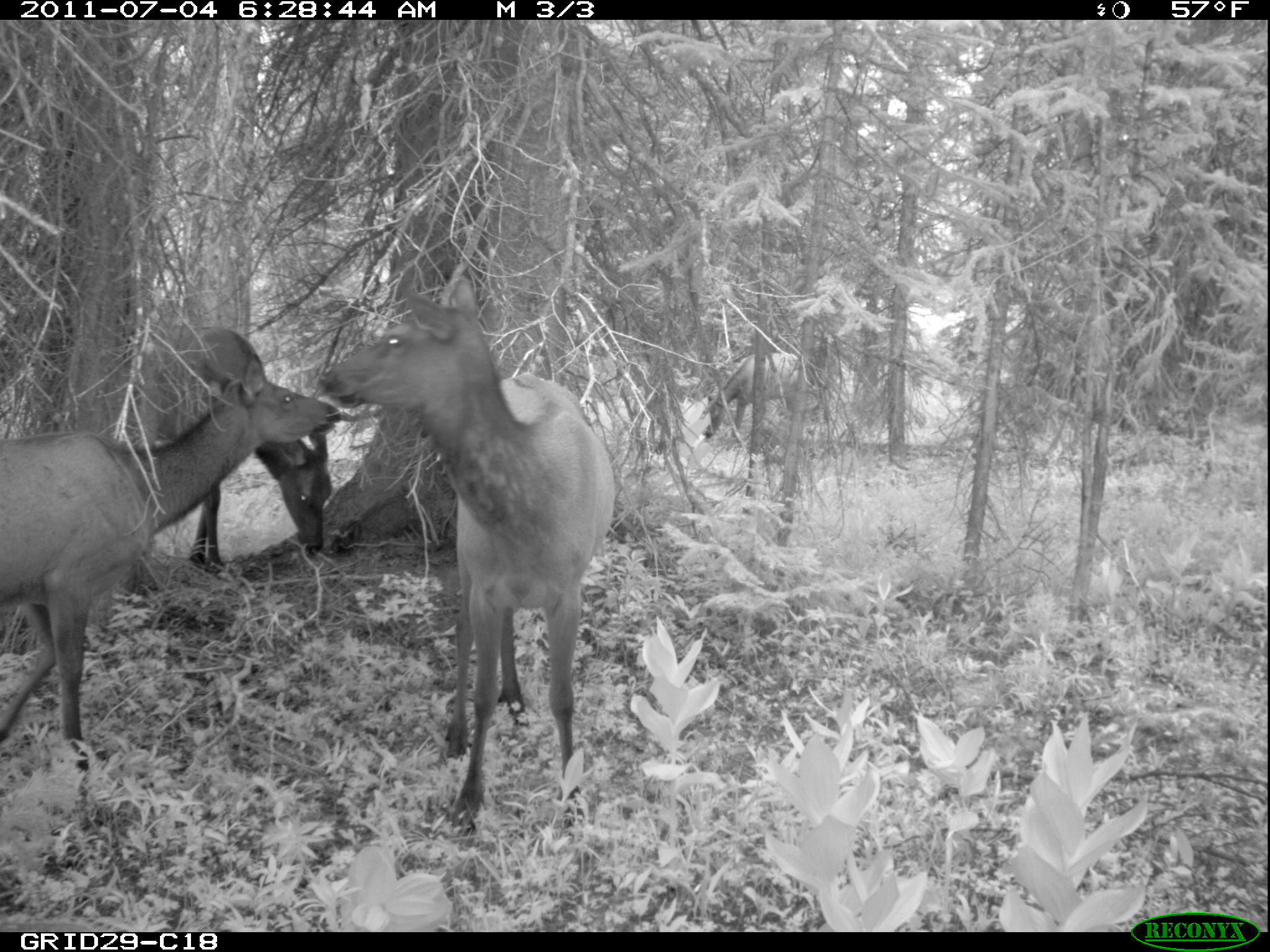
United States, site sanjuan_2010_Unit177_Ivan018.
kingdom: Animalia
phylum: Chordata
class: Mammalia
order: Artiodactyla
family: Cervidae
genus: Cervus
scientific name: Cervus elaphus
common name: red deer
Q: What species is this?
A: Cervus elaphus (red deer).